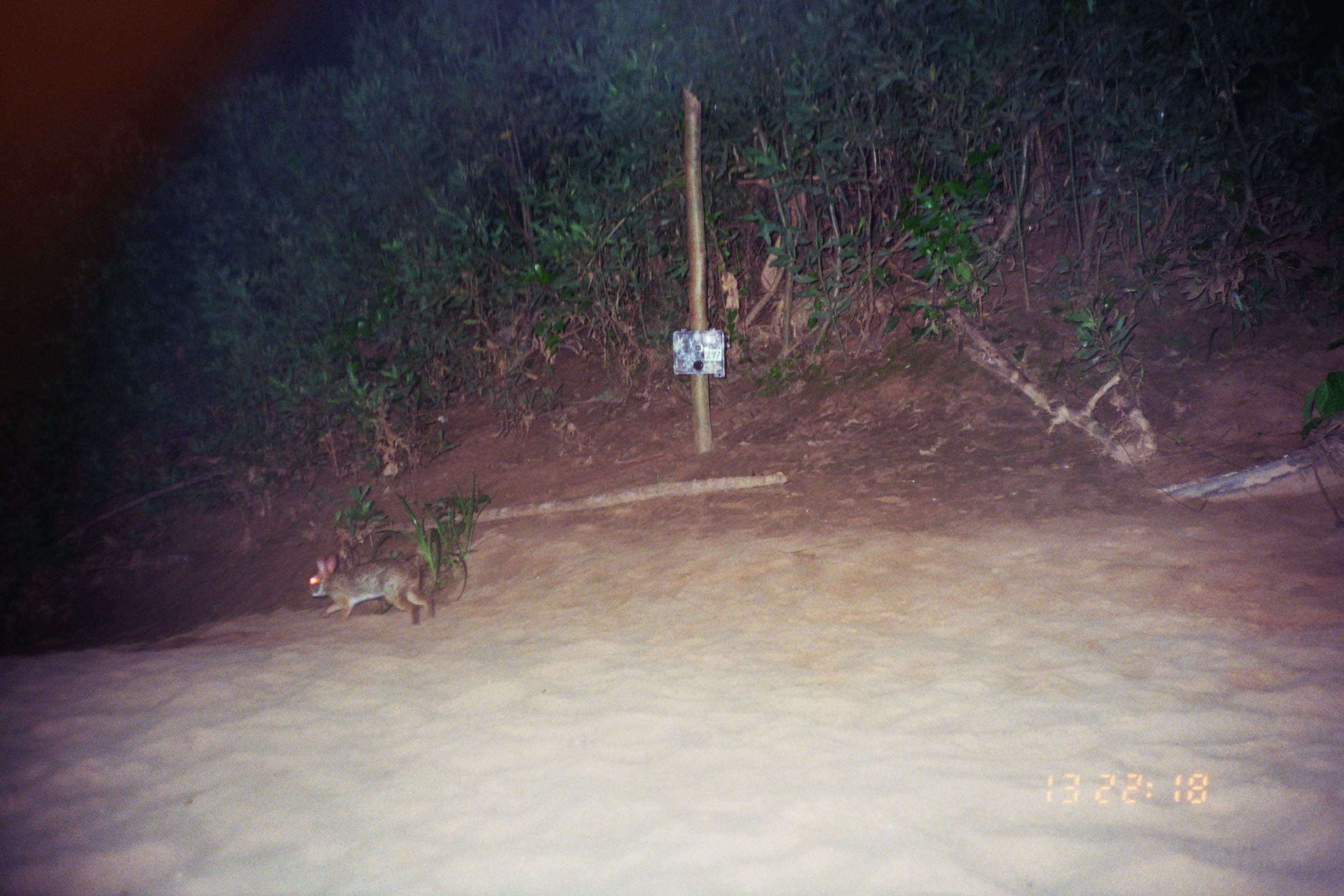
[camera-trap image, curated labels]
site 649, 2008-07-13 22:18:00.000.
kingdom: Animalia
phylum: Chordata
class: Mammalia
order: Lagomorpha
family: Leporidae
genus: Sylvilagus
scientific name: Sylvilagus brasiliensis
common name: tapeti